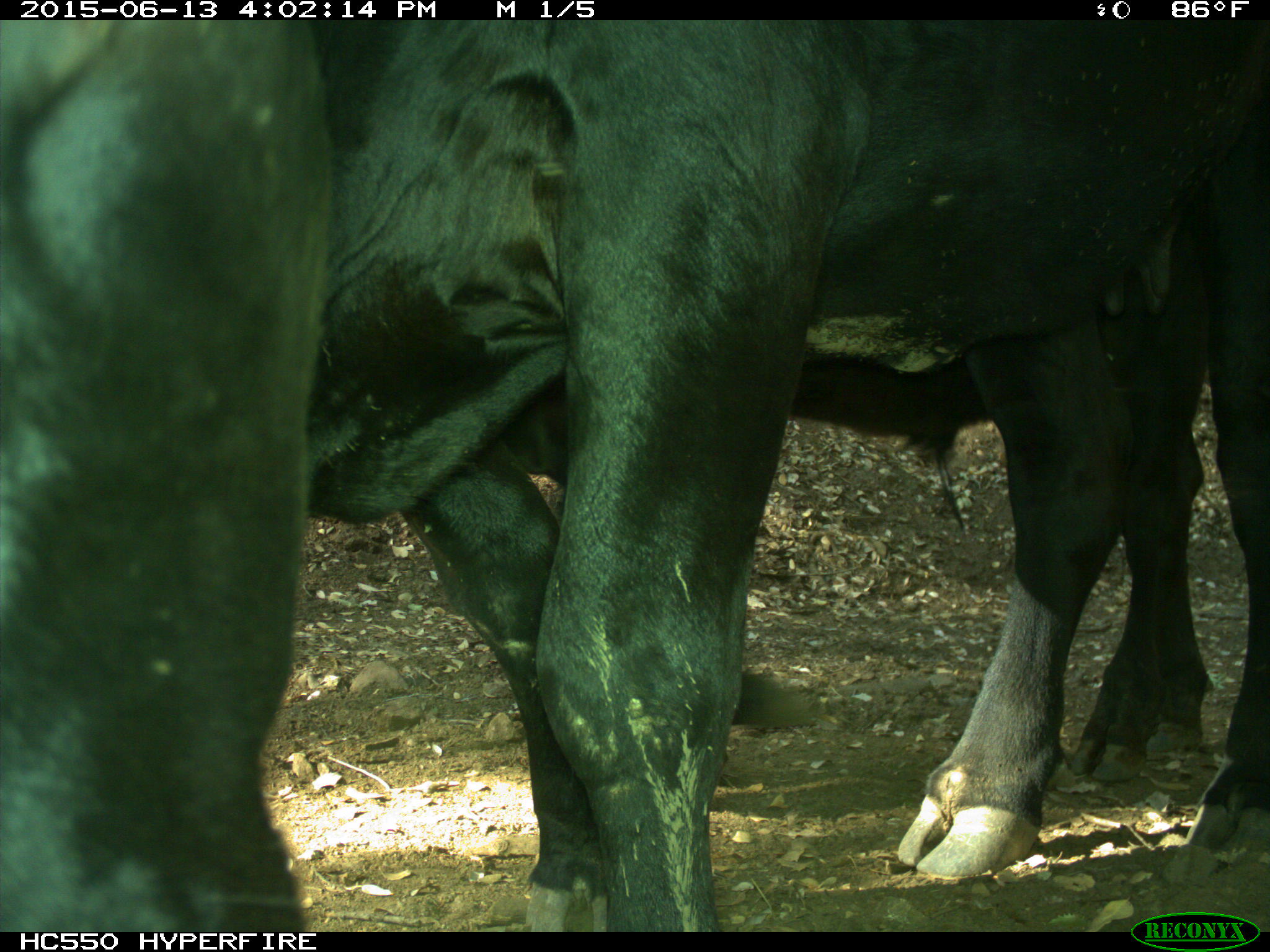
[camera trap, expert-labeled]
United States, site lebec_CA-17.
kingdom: Animalia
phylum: Chordata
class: Mammalia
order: Artiodactyla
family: Bovidae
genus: Bos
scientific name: Bos taurus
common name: domestic cow